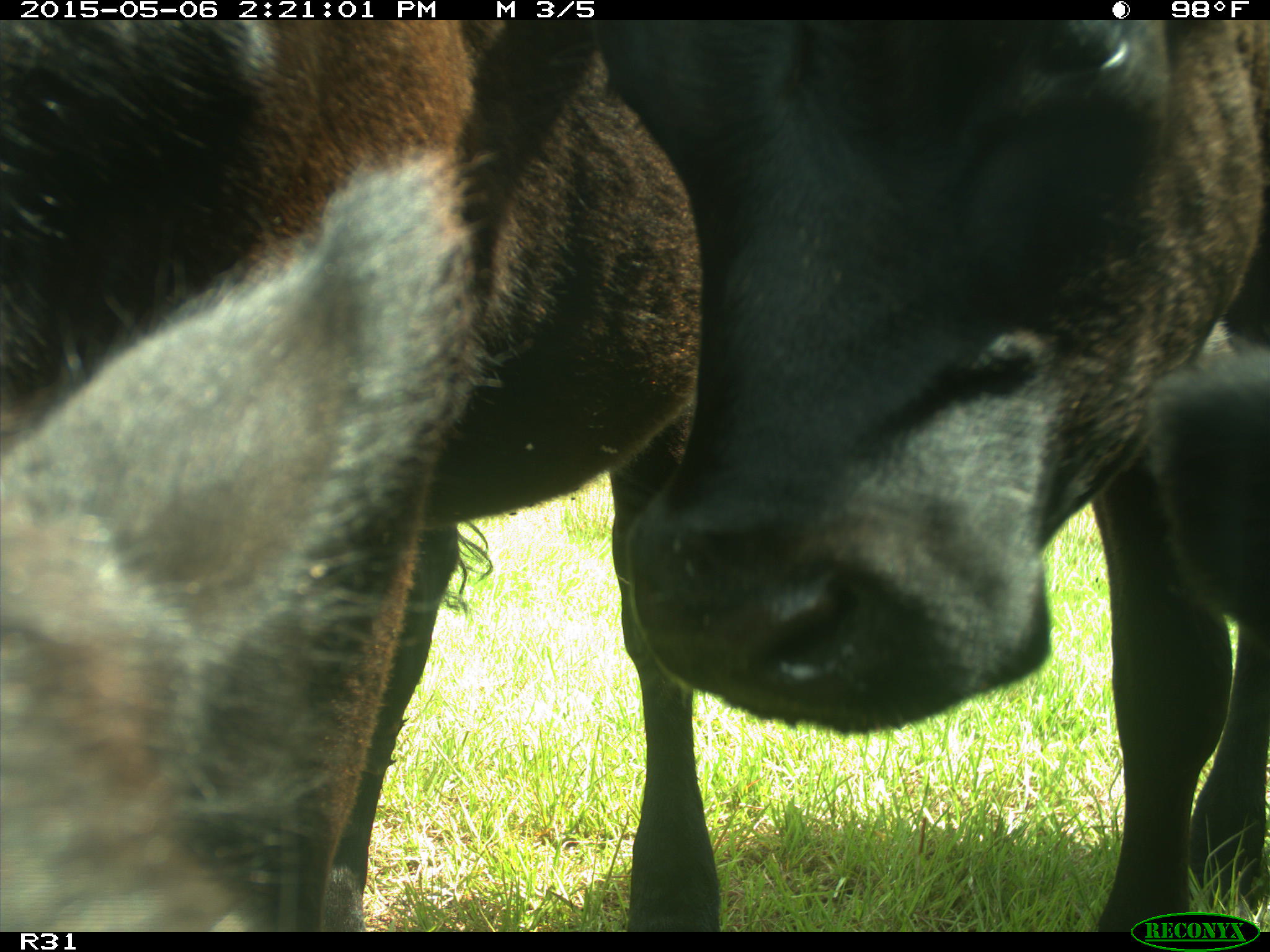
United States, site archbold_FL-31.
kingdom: Animalia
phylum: Chordata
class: Mammalia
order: Artiodactyla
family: Bovidae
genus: Bos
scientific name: Bos taurus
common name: domestic cow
Bos taurus (domestic cow).